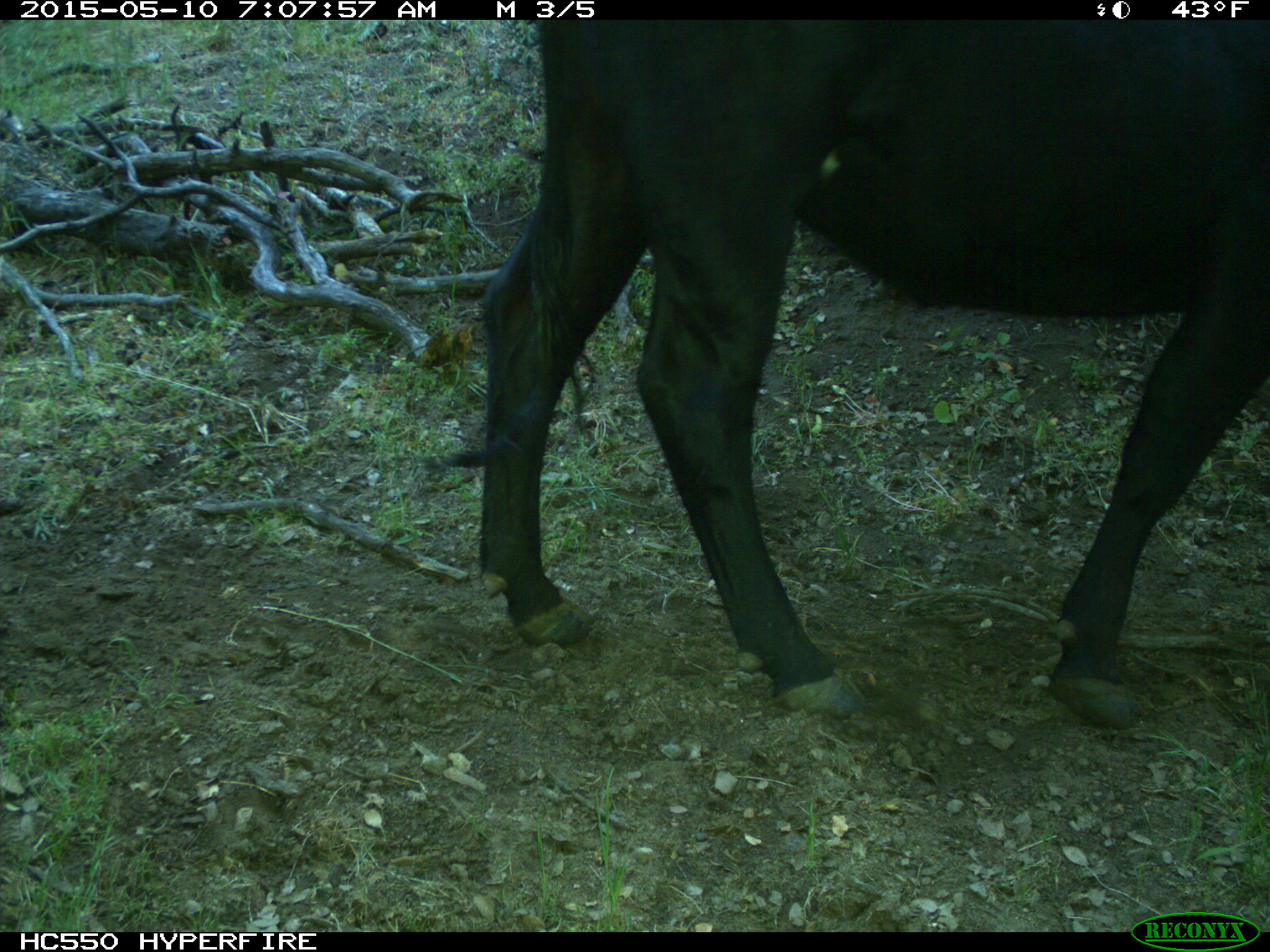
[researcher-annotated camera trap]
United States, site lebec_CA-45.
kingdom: Animalia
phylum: Chordata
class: Mammalia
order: Artiodactyla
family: Bovidae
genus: Bos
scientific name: Bos taurus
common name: domestic cow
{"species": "Bos taurus (domestic cow)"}